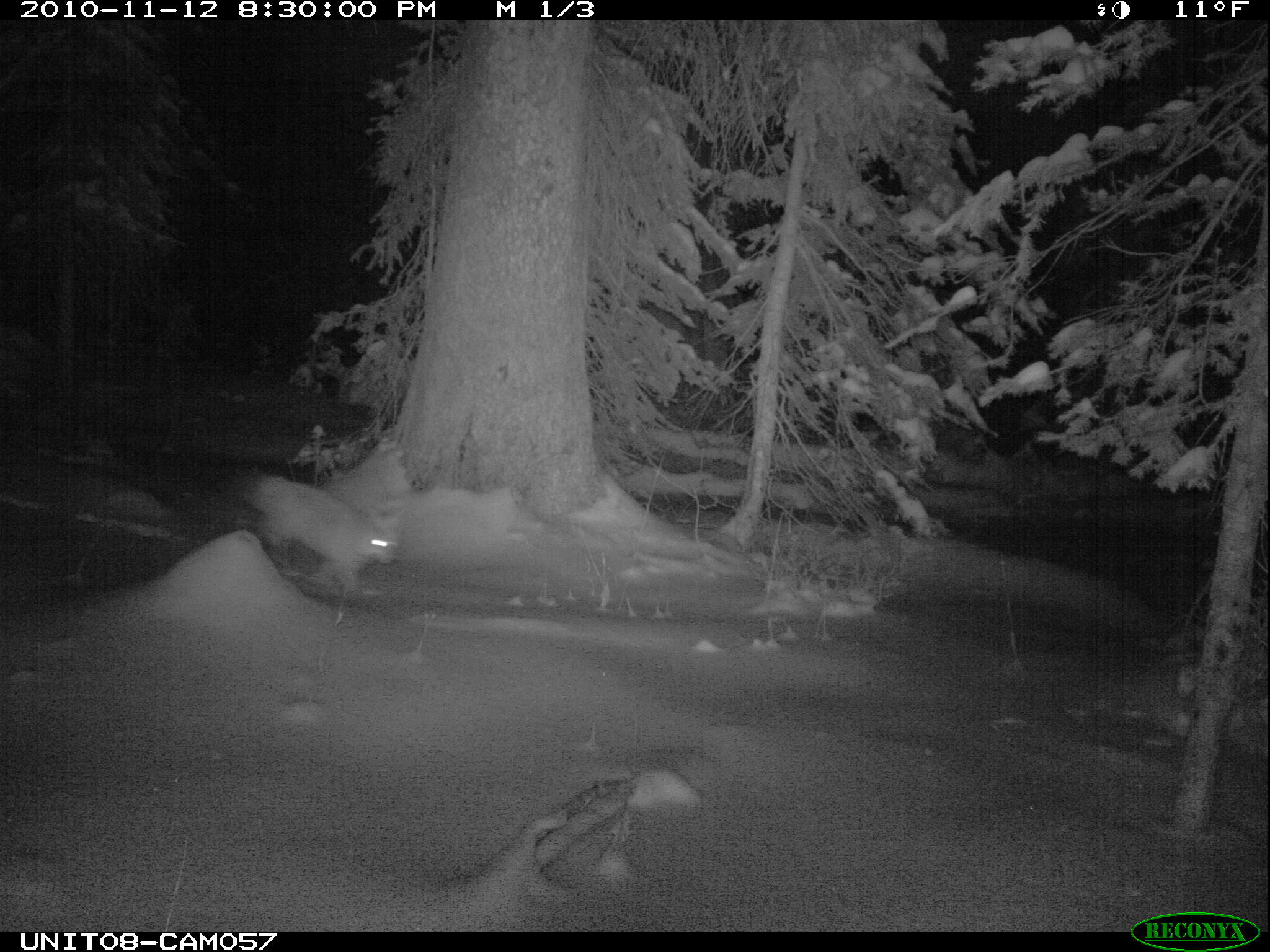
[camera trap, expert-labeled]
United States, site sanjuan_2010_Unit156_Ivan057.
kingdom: Animalia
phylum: Chordata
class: Mammalia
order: Carnivora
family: Canidae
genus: Vulpes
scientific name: Vulpes vulpes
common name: red fox